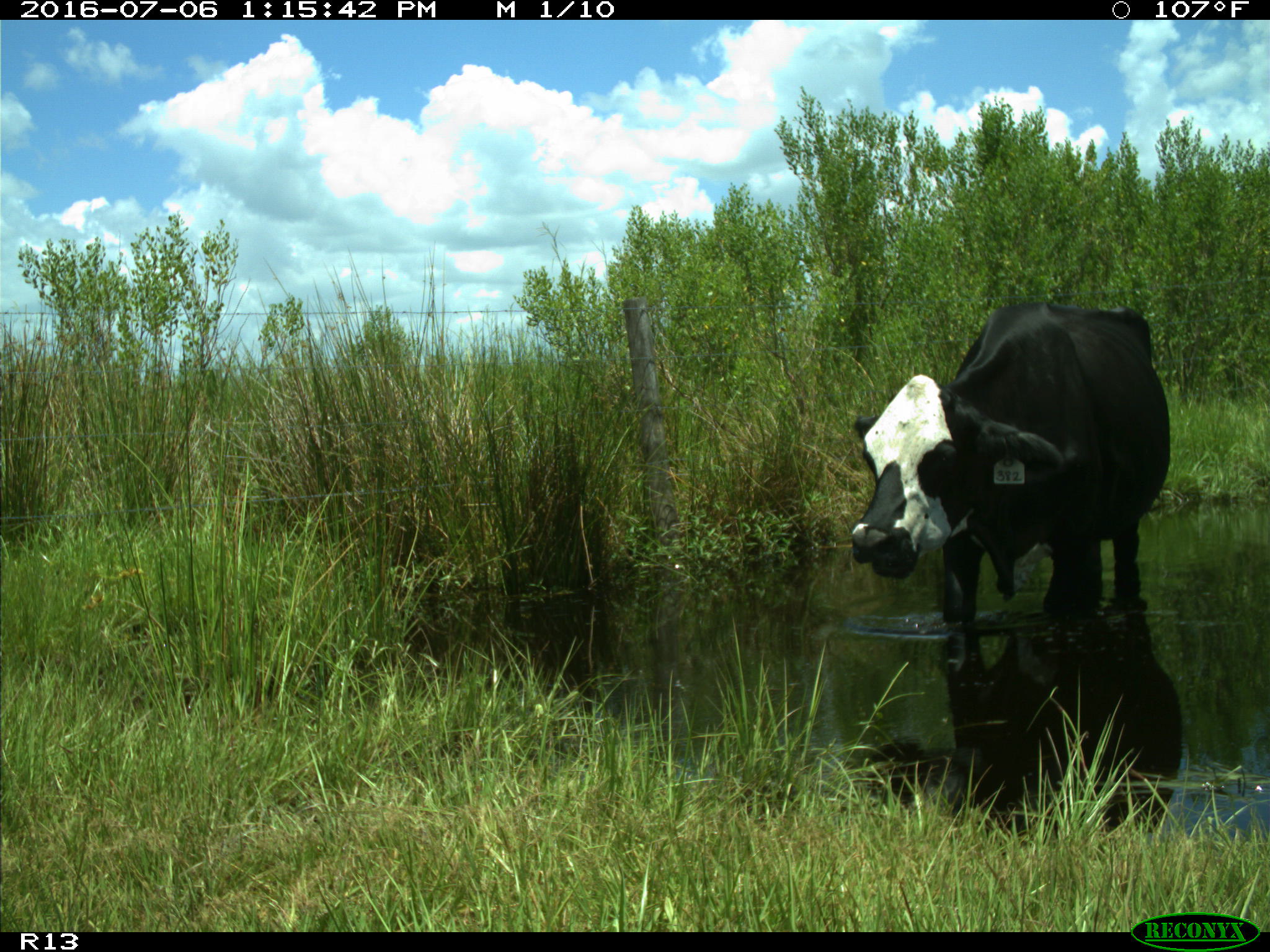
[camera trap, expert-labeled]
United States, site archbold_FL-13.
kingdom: Animalia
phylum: Chordata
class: Mammalia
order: Artiodactyla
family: Bovidae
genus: Bos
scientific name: Bos taurus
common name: domestic cow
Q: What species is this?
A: Bos taurus (domestic cow).